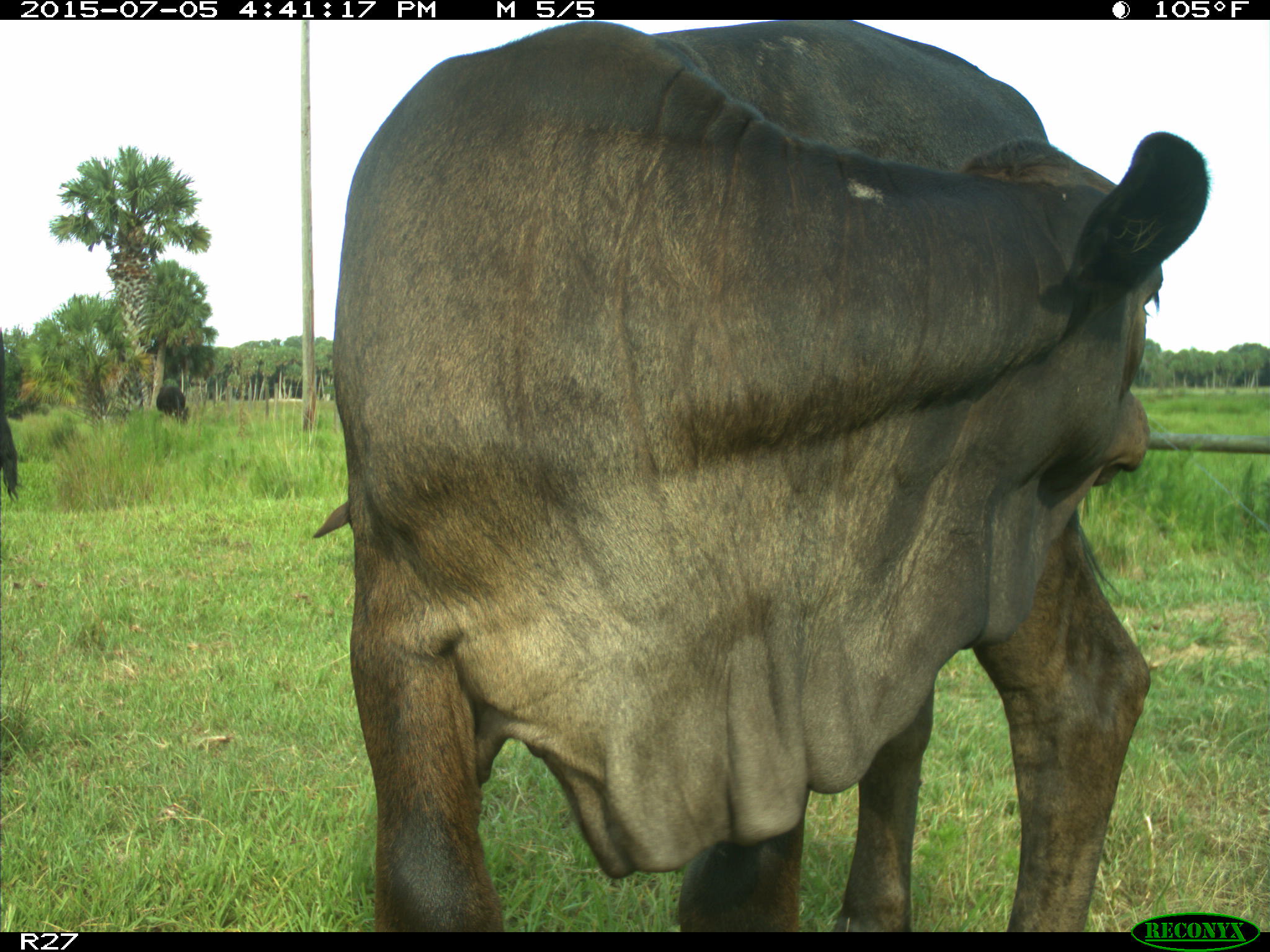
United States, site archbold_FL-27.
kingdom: Animalia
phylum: Chordata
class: Mammalia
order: Artiodactyla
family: Bovidae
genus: Bos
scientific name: Bos taurus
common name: domestic cow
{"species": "Bos taurus (domestic cow)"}